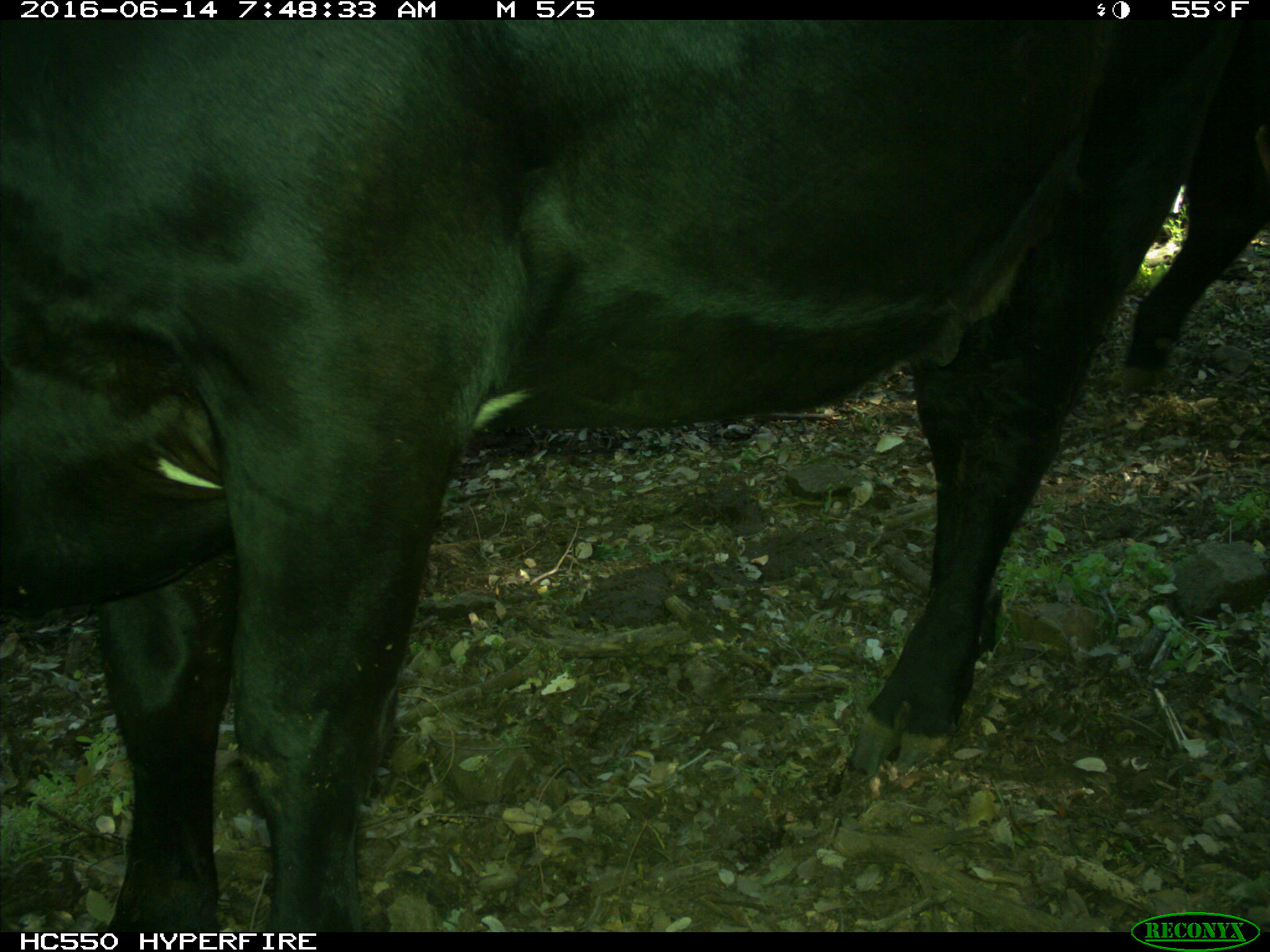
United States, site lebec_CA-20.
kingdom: Animalia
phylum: Chordata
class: Mammalia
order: Artiodactyla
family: Bovidae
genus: Bos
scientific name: Bos taurus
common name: domestic cow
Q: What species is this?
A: Bos taurus (domestic cow).